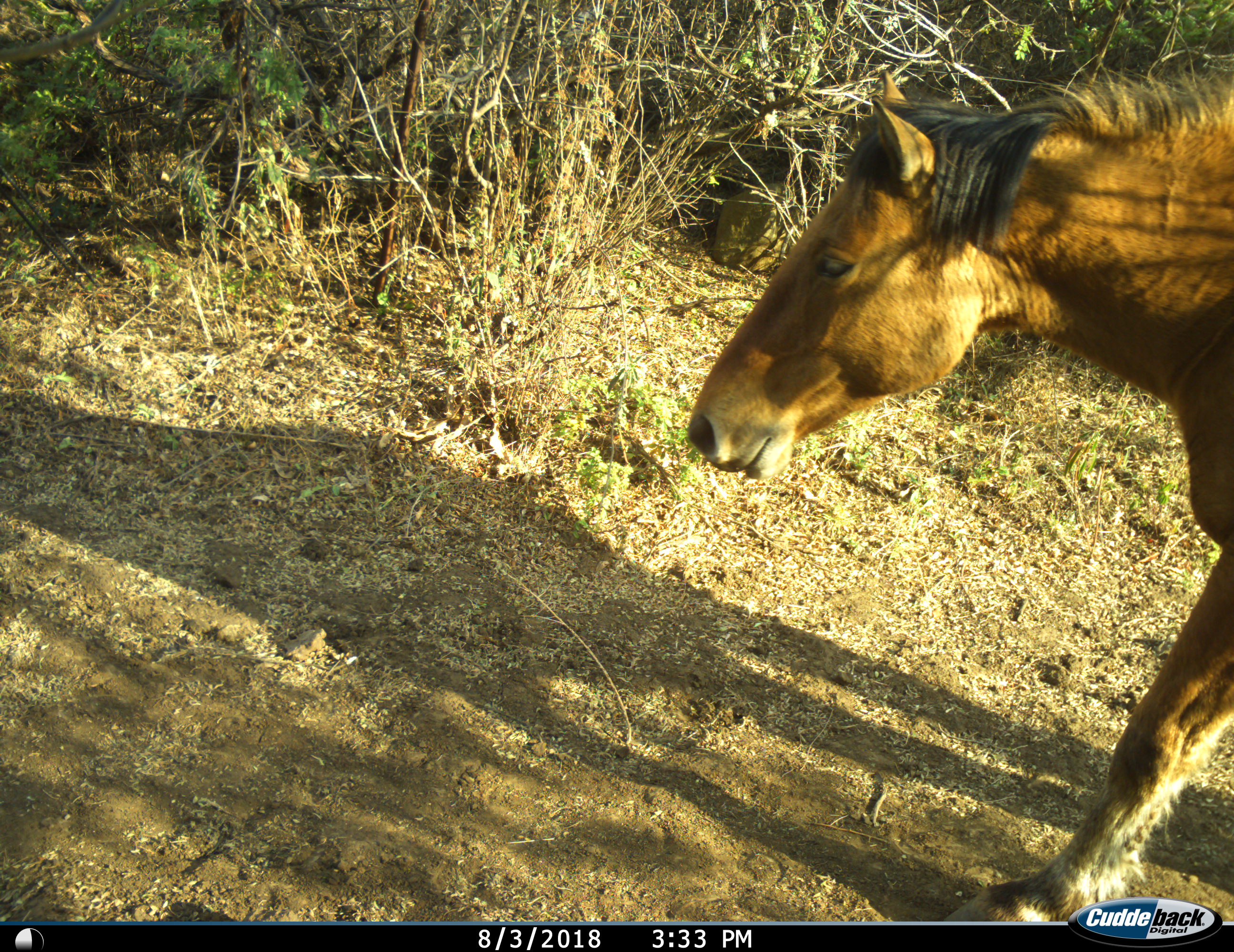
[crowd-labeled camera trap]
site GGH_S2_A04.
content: unidentified animal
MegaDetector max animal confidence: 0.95